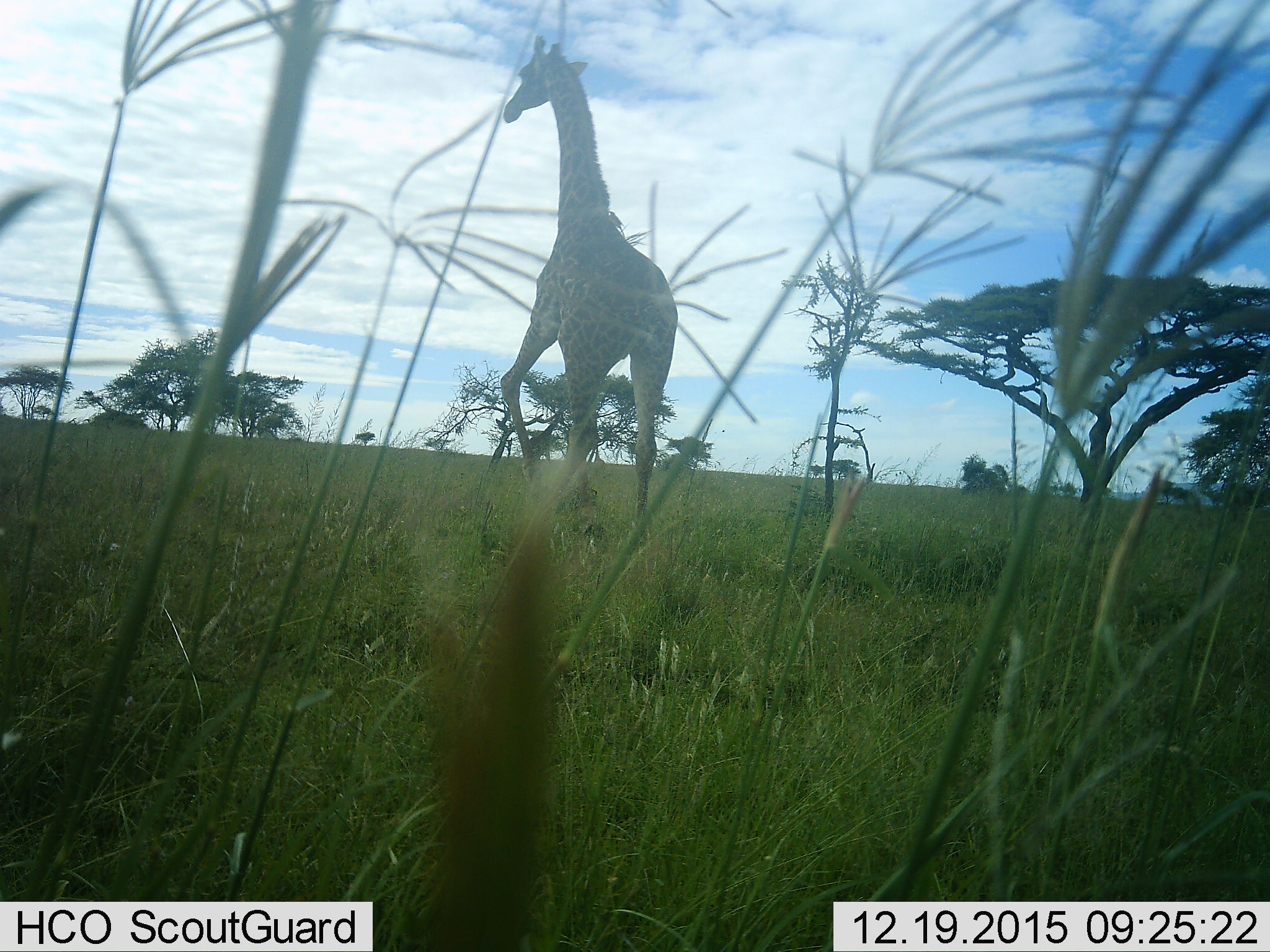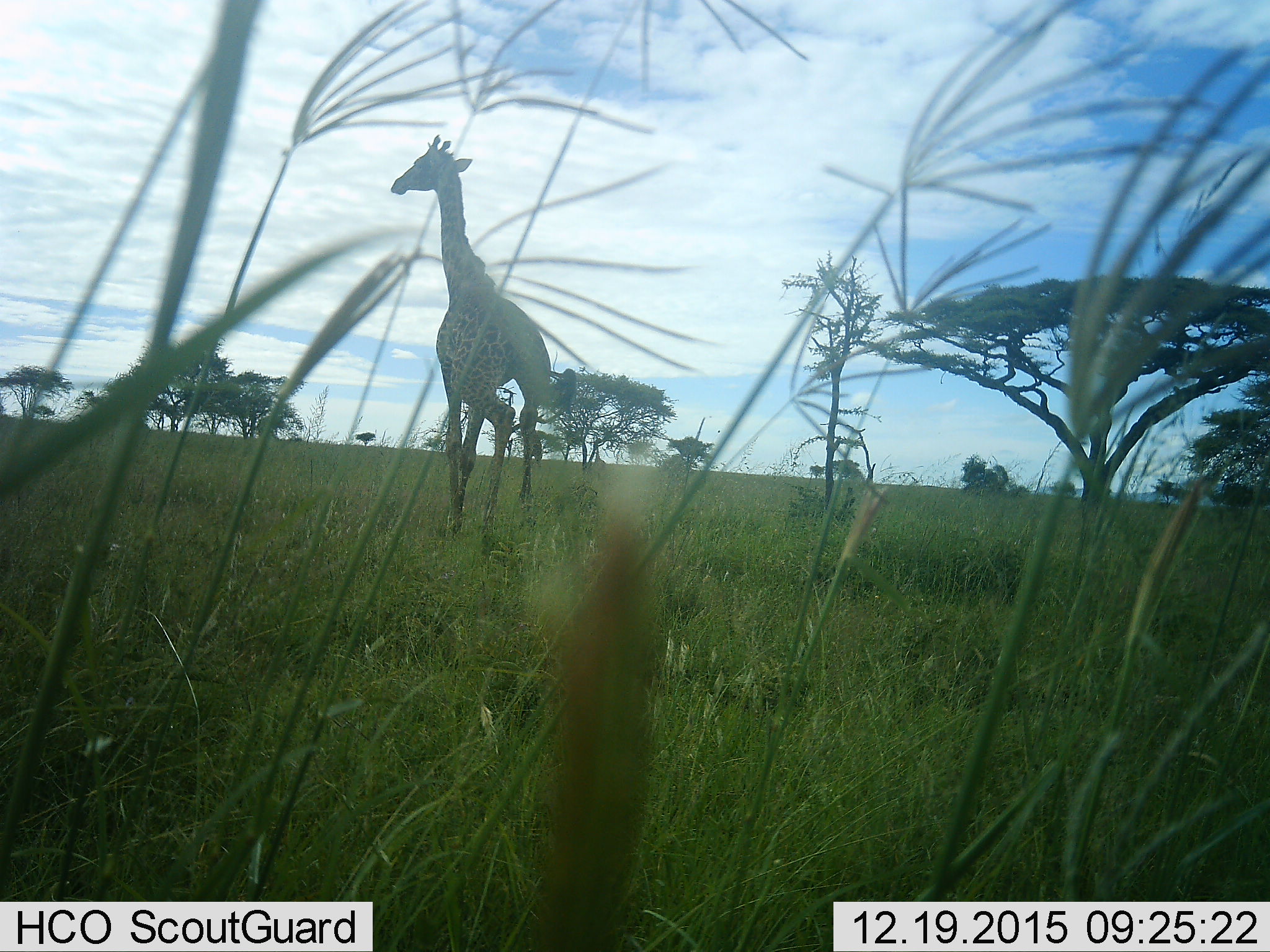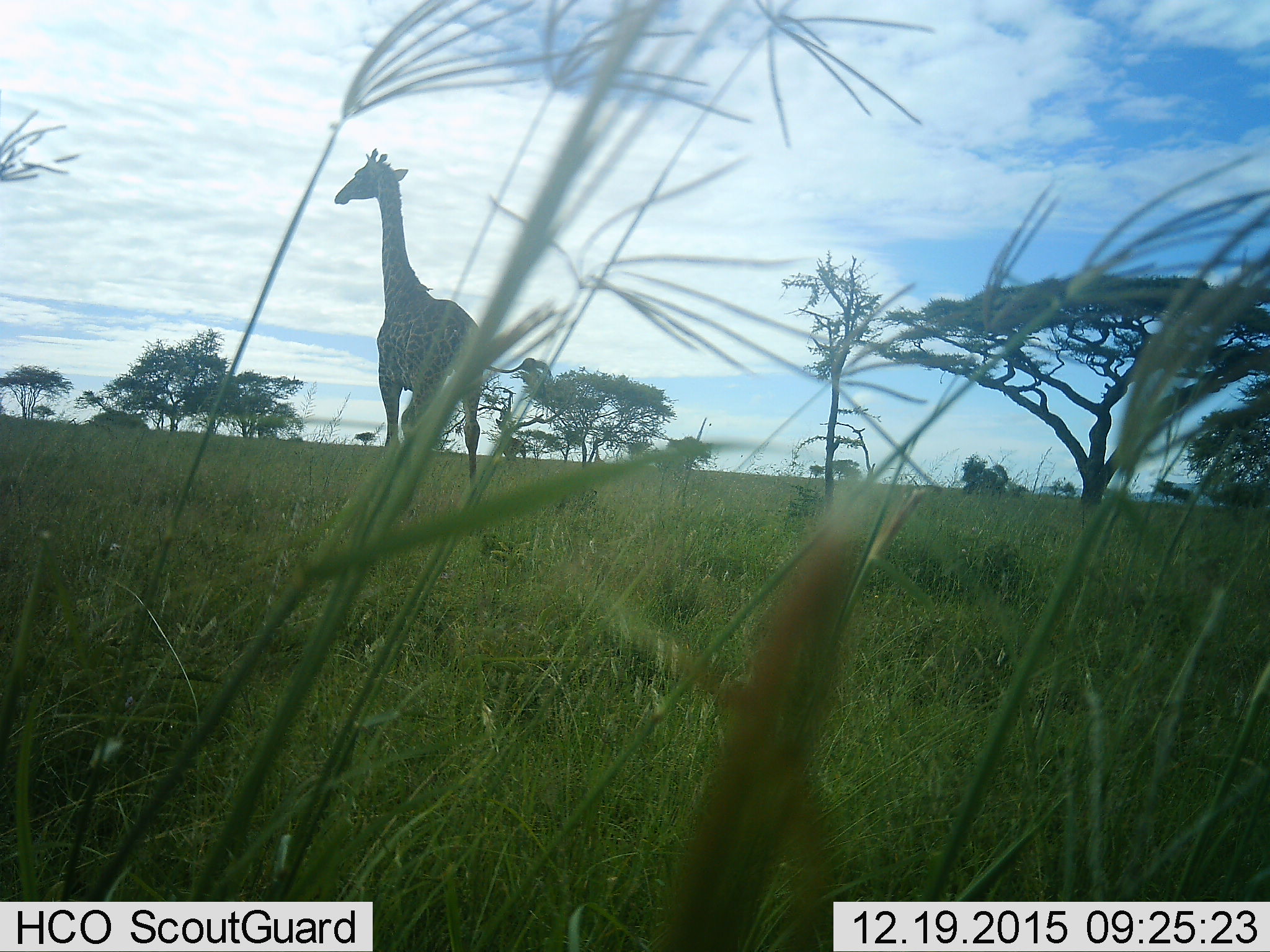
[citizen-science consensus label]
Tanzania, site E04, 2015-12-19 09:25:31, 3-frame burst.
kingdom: Animalia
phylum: Chordata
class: Mammalia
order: Artiodactyla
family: Giraffidae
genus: Giraffa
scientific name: Giraffa camelopardalis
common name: giraffe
Giraffe (Giraffa camelopardalis), count 1. Behavior (volunteer vote fractions): standing 35%, resting 0%, moving 65%, interacting 0%. Young present (vote fraction): 5%. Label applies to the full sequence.